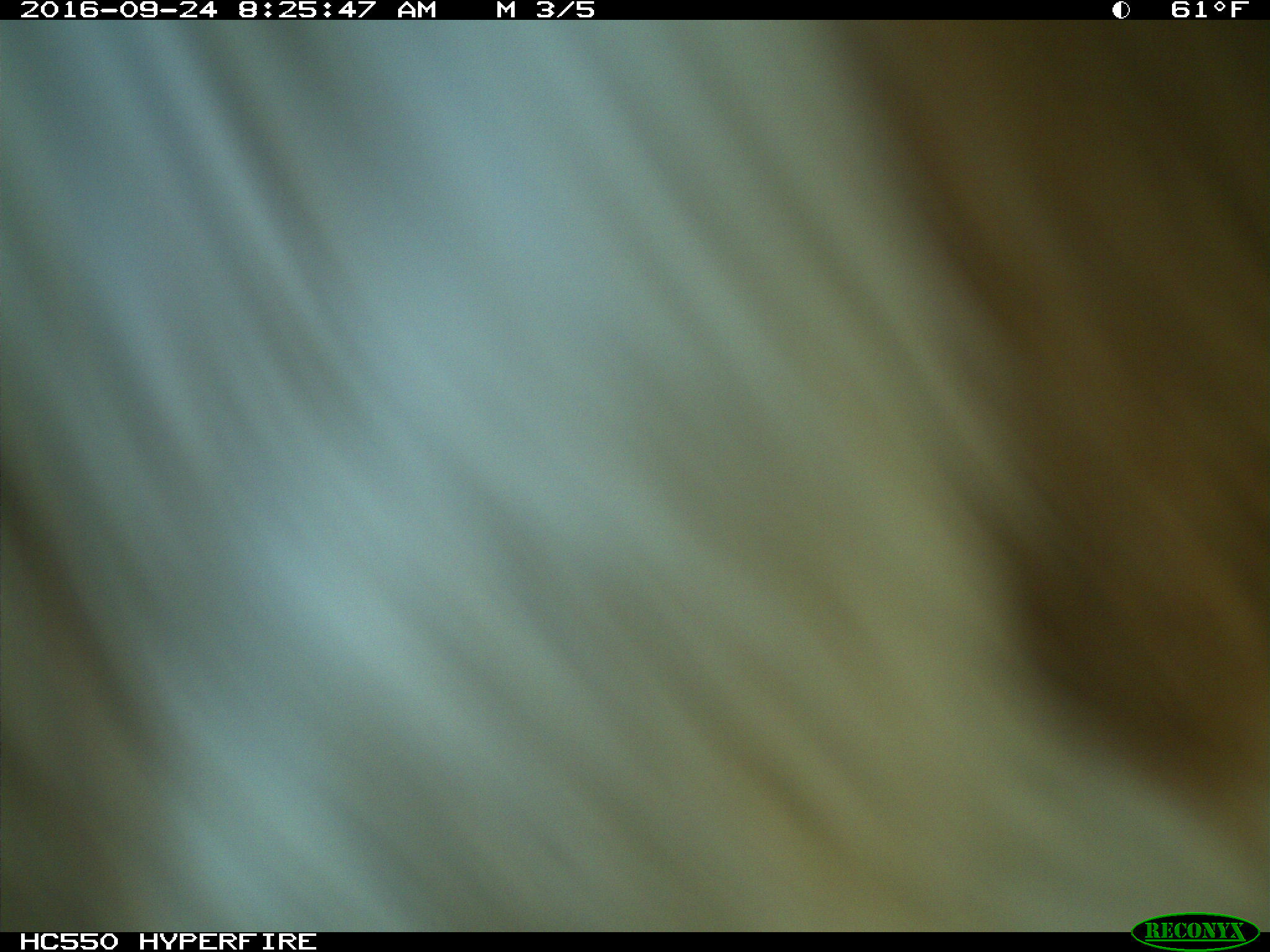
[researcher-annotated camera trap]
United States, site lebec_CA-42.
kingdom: Animalia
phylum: Chordata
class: Mammalia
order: Artiodactyla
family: Bovidae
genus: Bos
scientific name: Bos taurus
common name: domestic cow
Bos taurus (domestic cow).